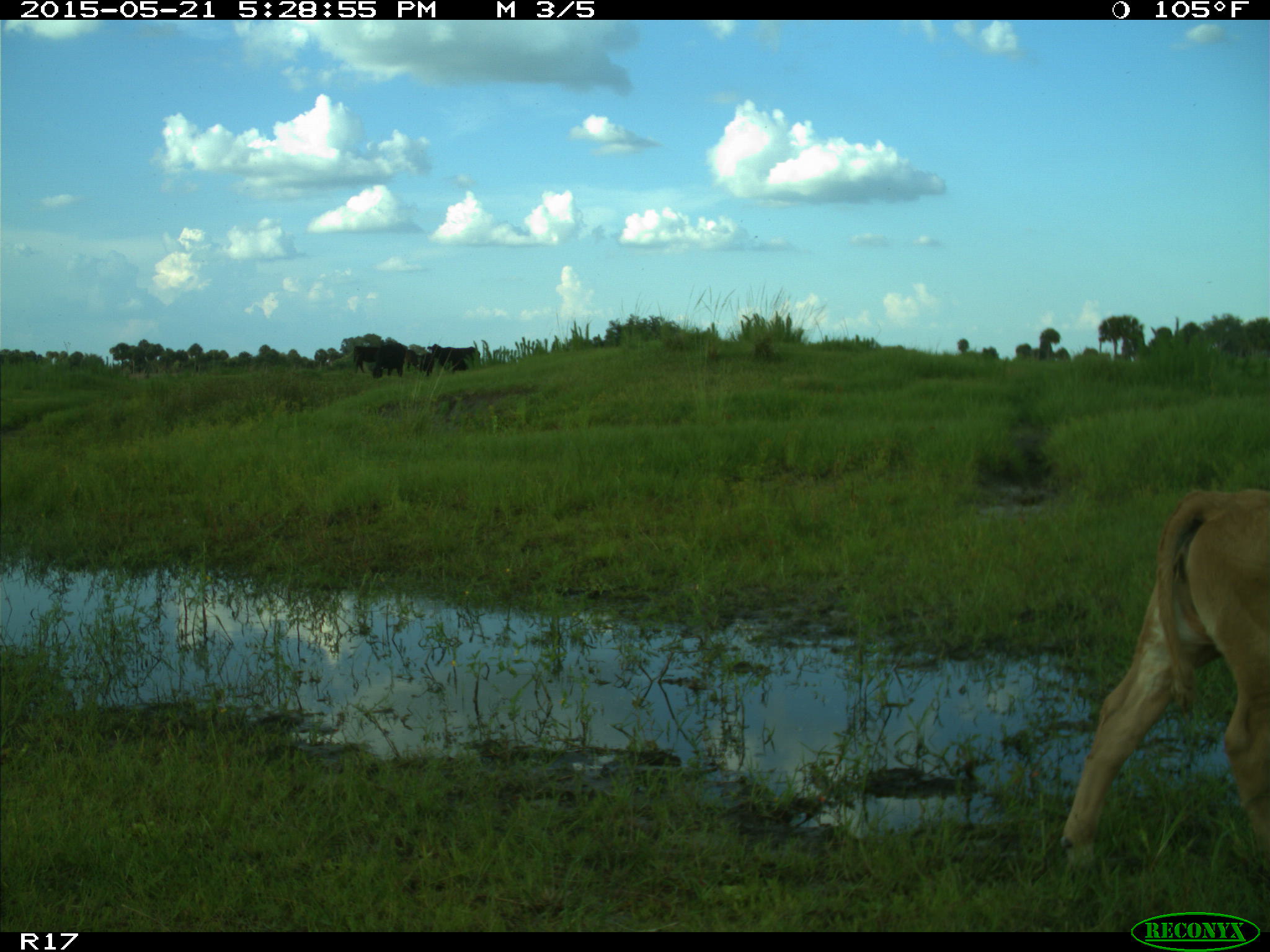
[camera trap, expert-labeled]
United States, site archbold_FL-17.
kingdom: Animalia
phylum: Chordata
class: Mammalia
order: Artiodactyla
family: Bovidae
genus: Bos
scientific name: Bos taurus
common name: domestic cow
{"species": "Bos taurus (domestic cow)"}